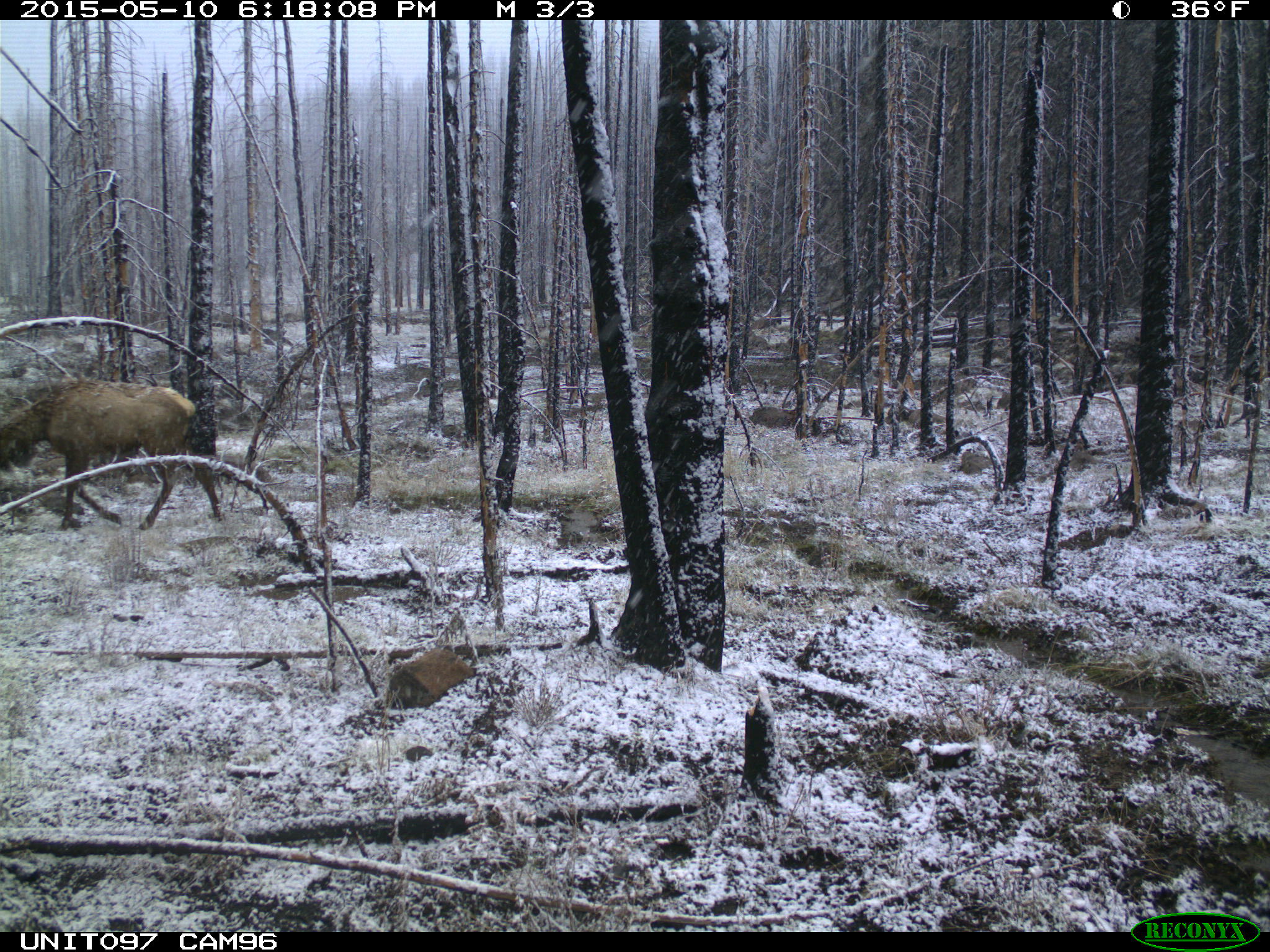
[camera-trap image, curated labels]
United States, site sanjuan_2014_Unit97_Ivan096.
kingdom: Animalia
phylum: Chordata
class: Mammalia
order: Artiodactyla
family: Cervidae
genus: Cervus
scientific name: Cervus elaphus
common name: red deer